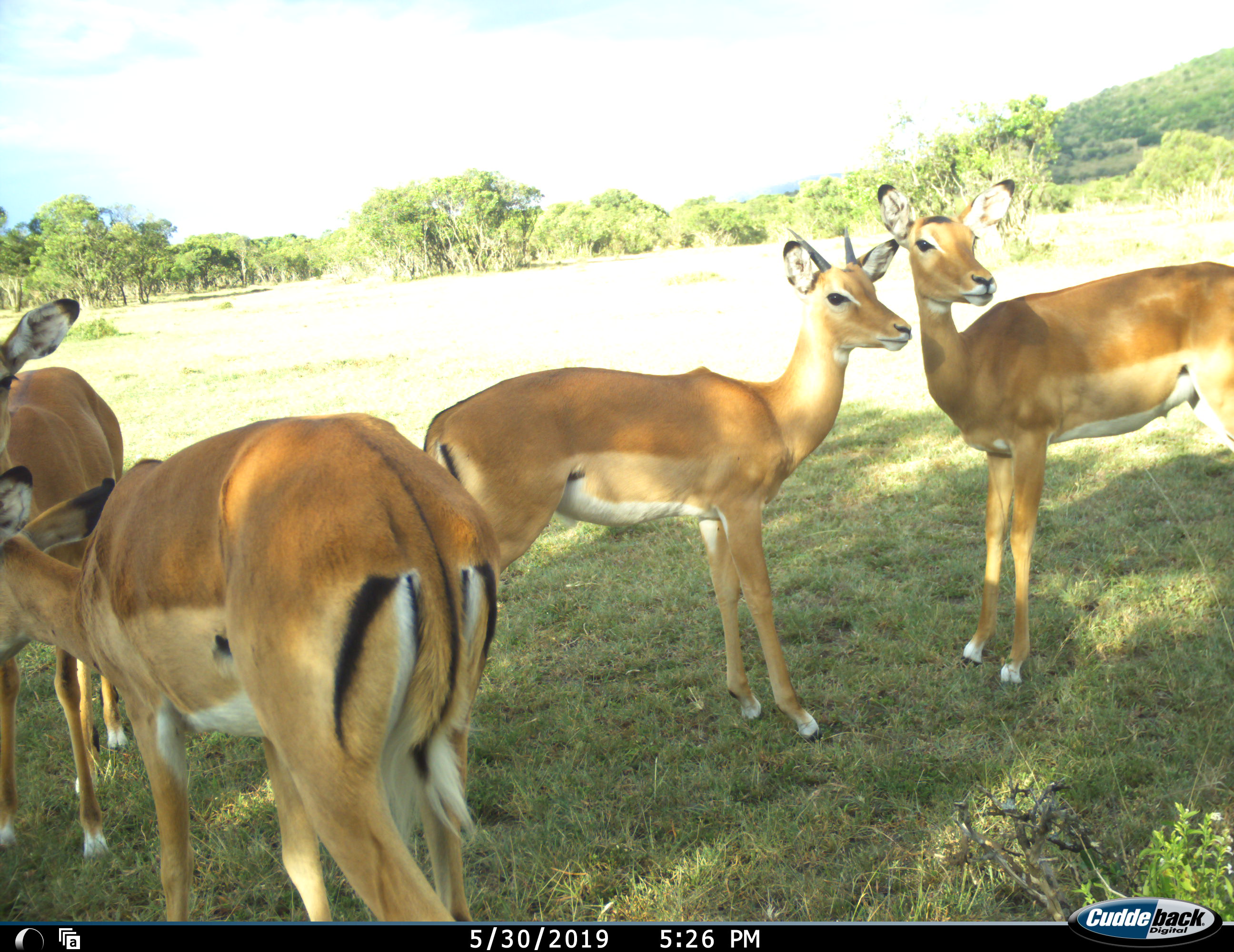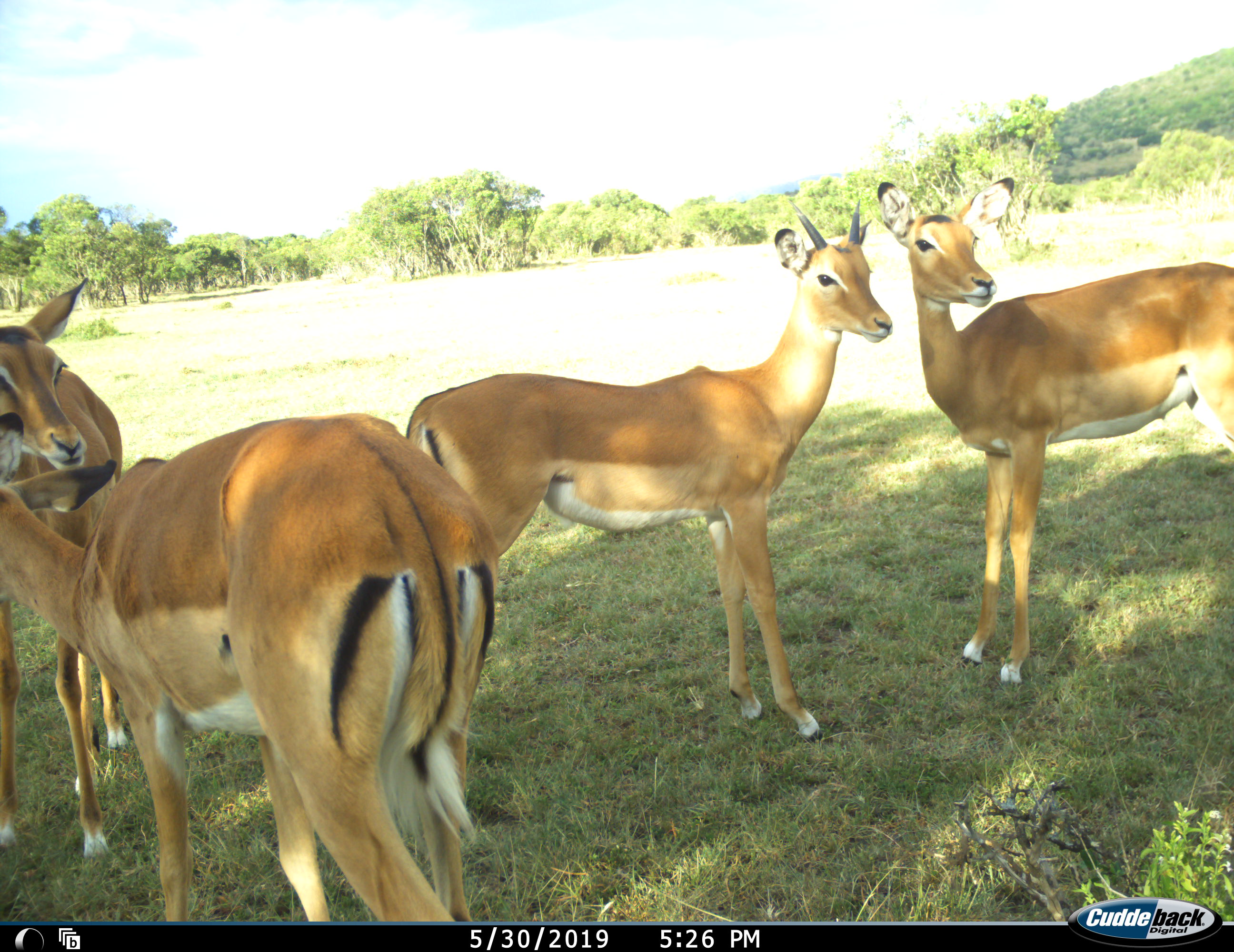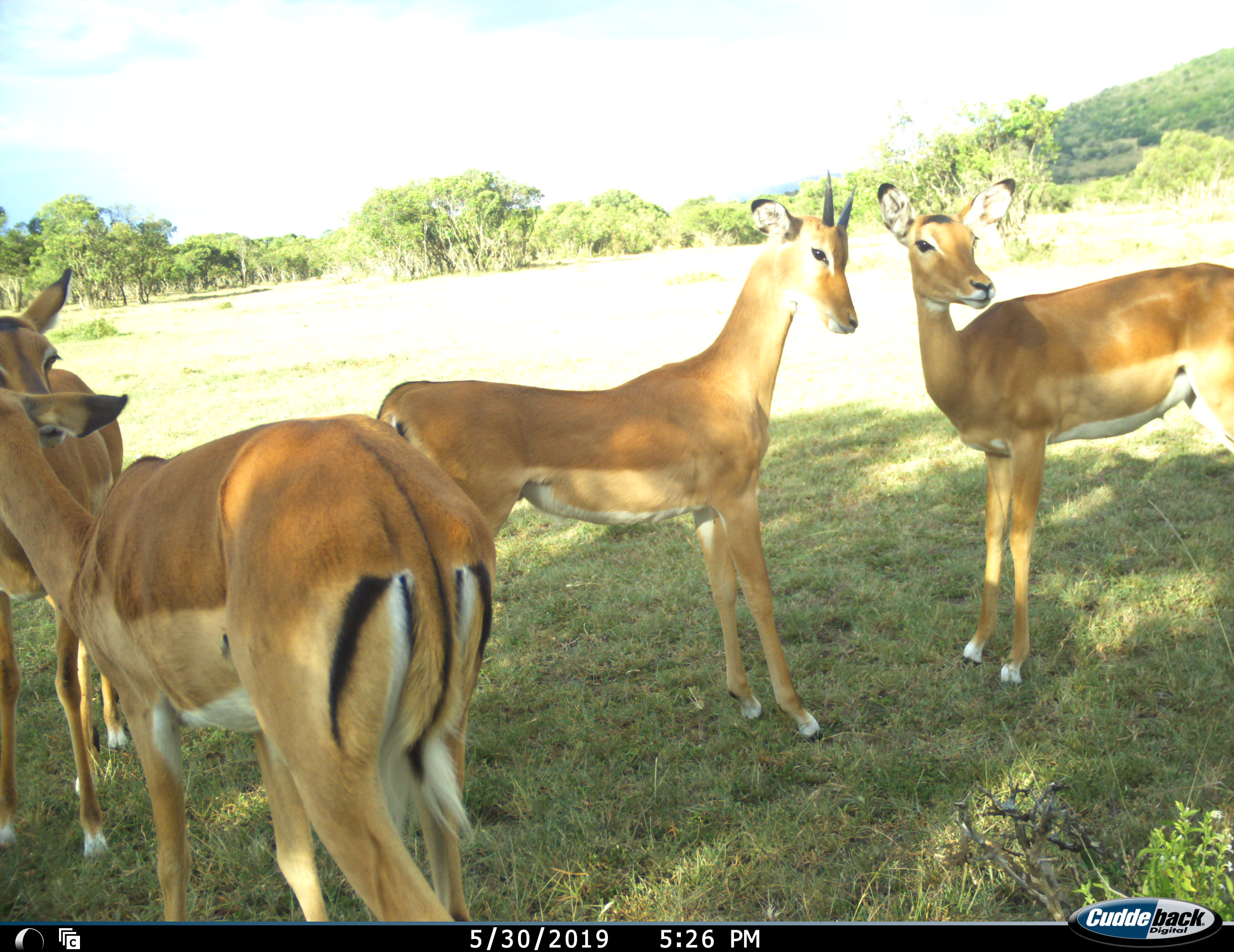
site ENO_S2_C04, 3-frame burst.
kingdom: Animalia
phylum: Chordata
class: Mammalia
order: Artiodactyla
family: Bovidae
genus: Aepyceros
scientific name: Aepyceros melampus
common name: impala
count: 4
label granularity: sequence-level